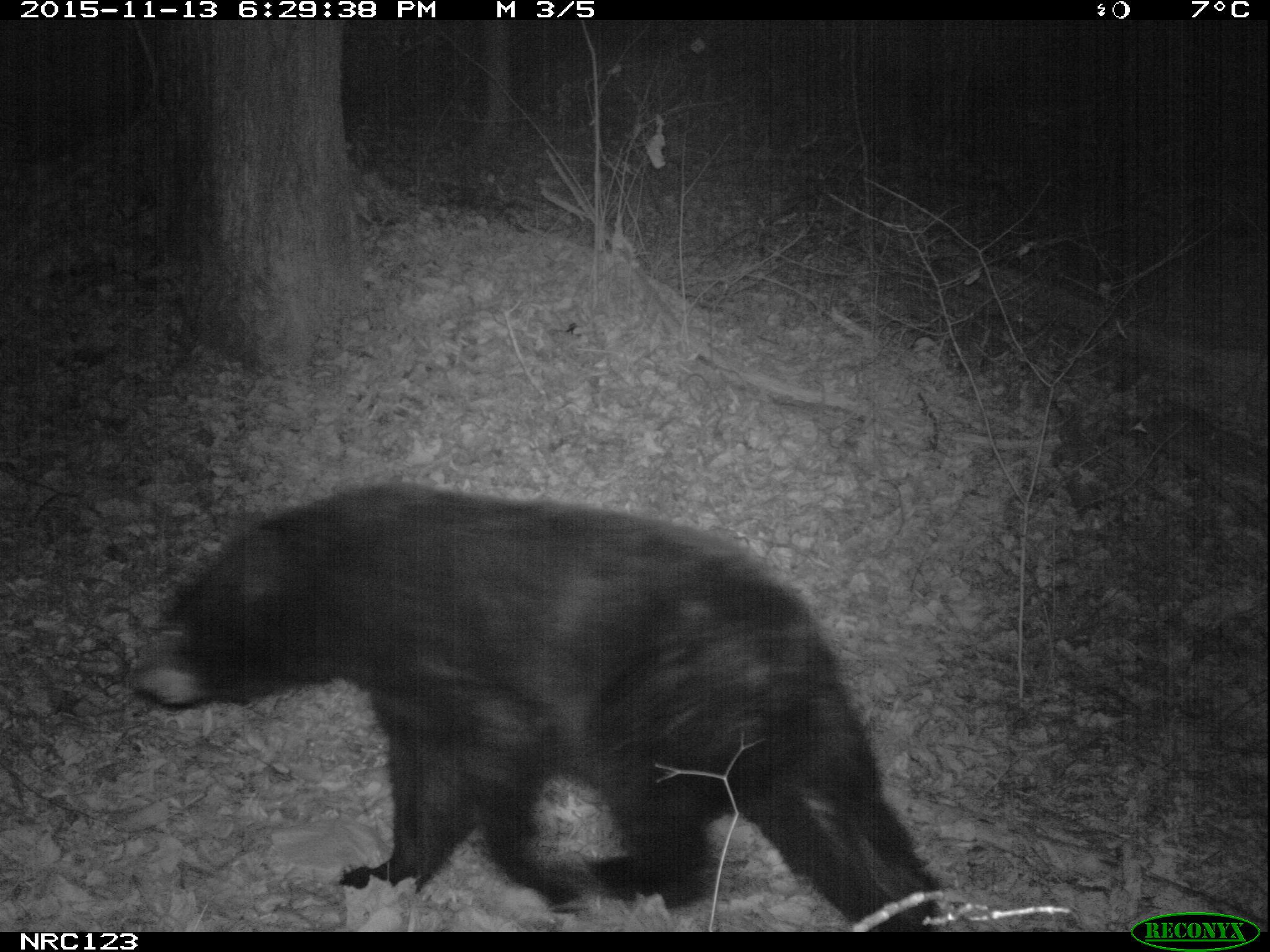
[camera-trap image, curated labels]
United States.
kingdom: Animalia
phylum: Chordata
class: Mammalia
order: Carnivora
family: Ursidae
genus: Ursus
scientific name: Ursus americanus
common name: american black bear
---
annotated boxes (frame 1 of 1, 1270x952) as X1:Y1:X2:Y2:
American Black Bear: 127:476:907:922